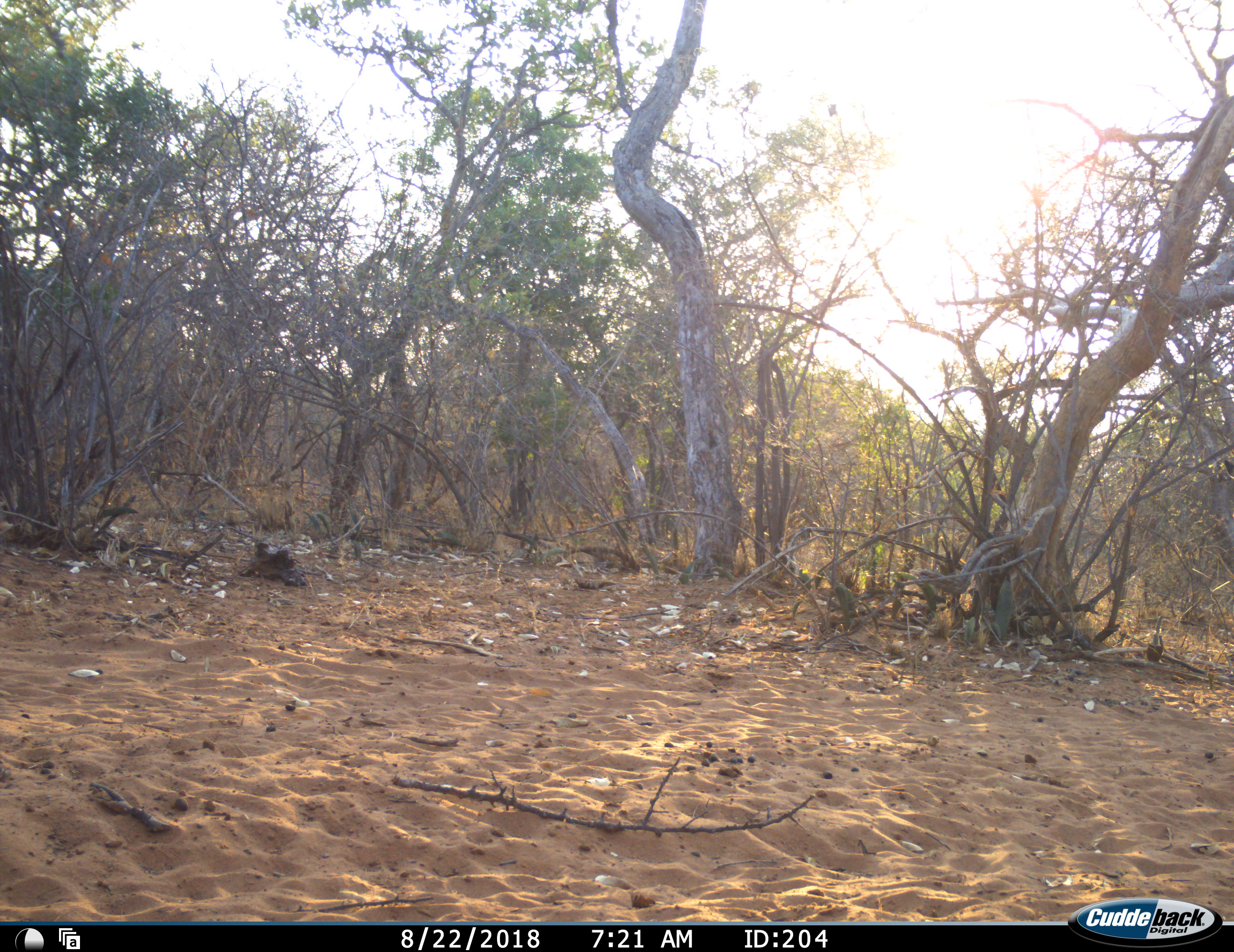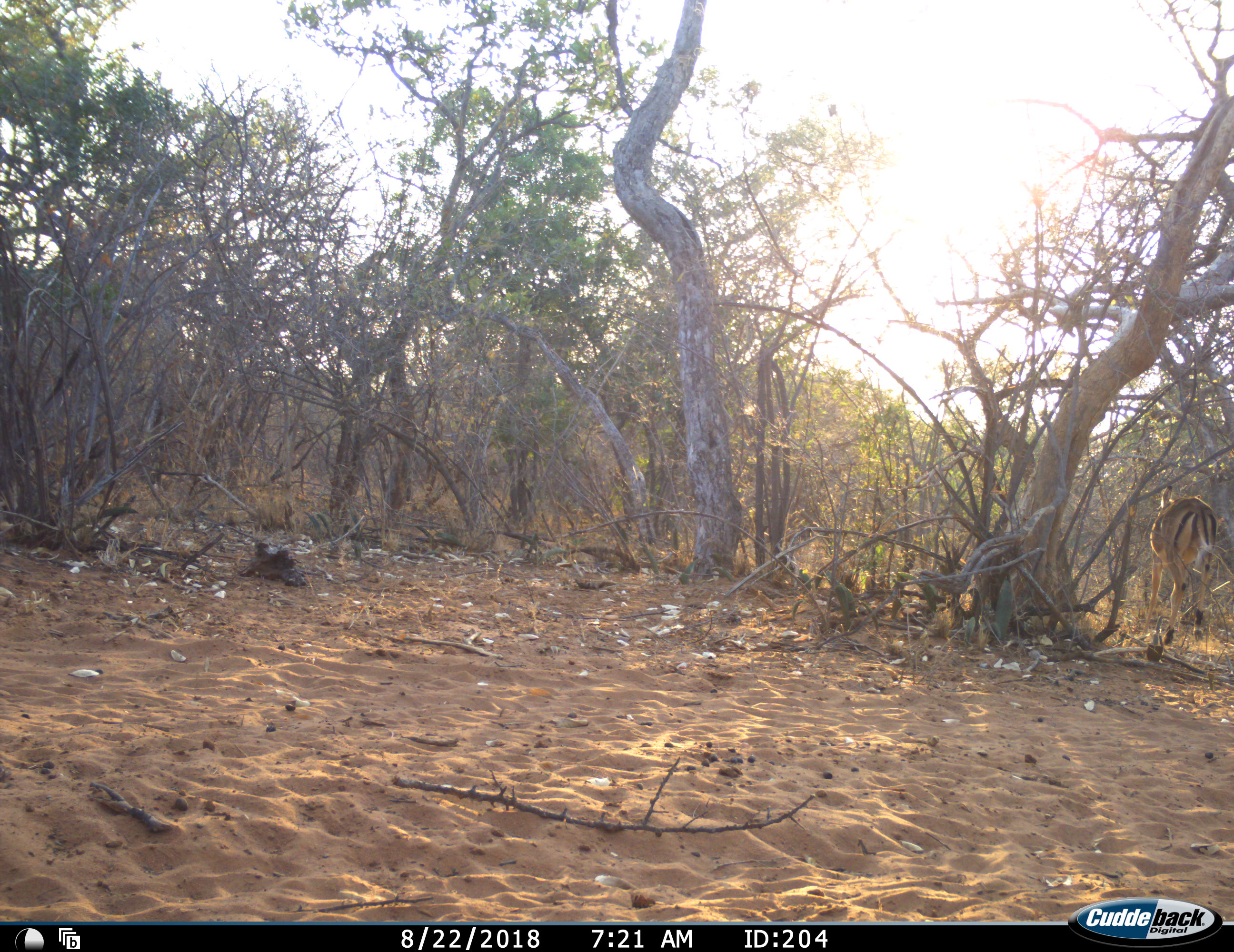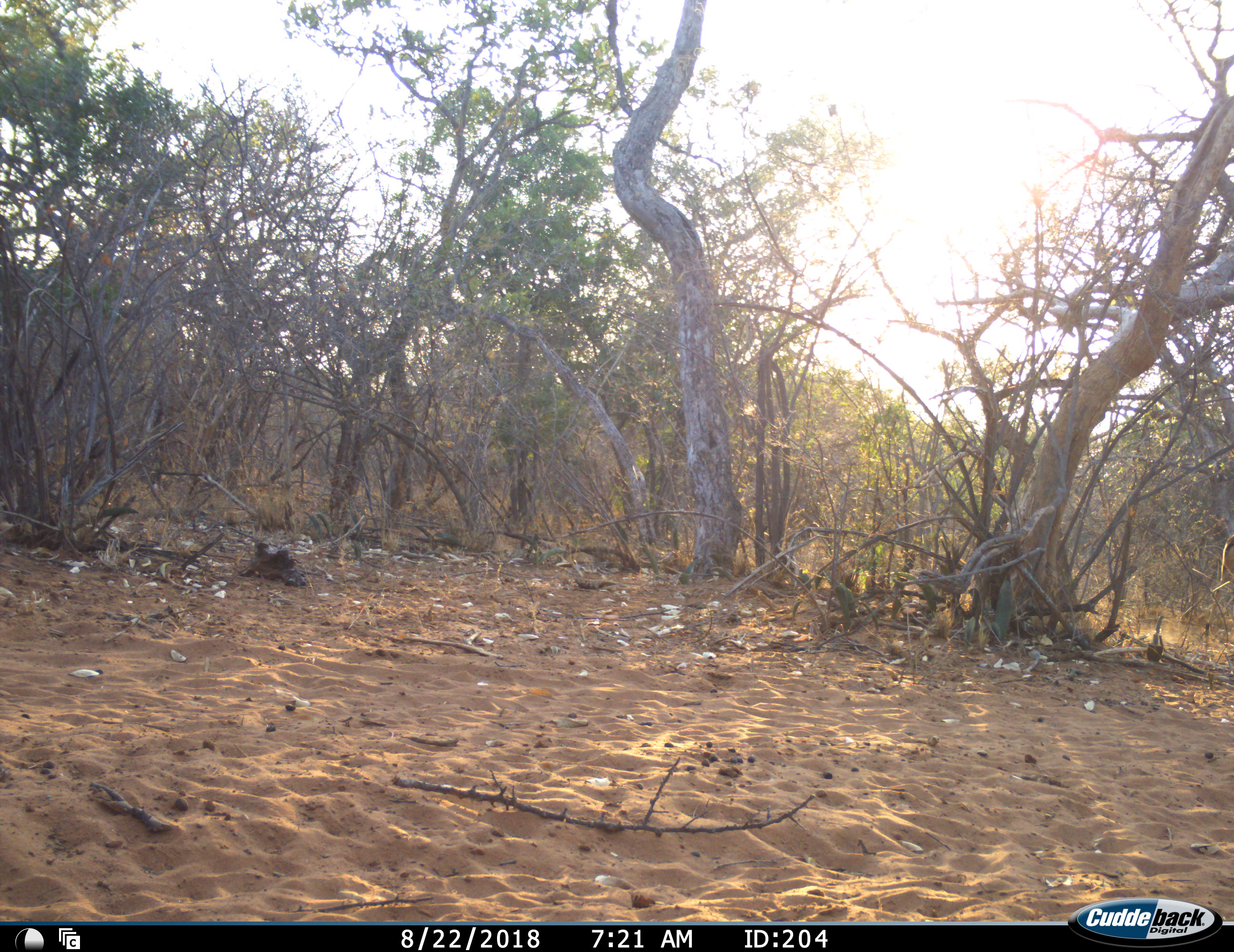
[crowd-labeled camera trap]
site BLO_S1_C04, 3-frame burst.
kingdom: Animalia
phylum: Chordata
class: Mammalia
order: Artiodactyla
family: Bovidae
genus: Aepyceros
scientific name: Aepyceros melampus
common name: impala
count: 1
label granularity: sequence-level